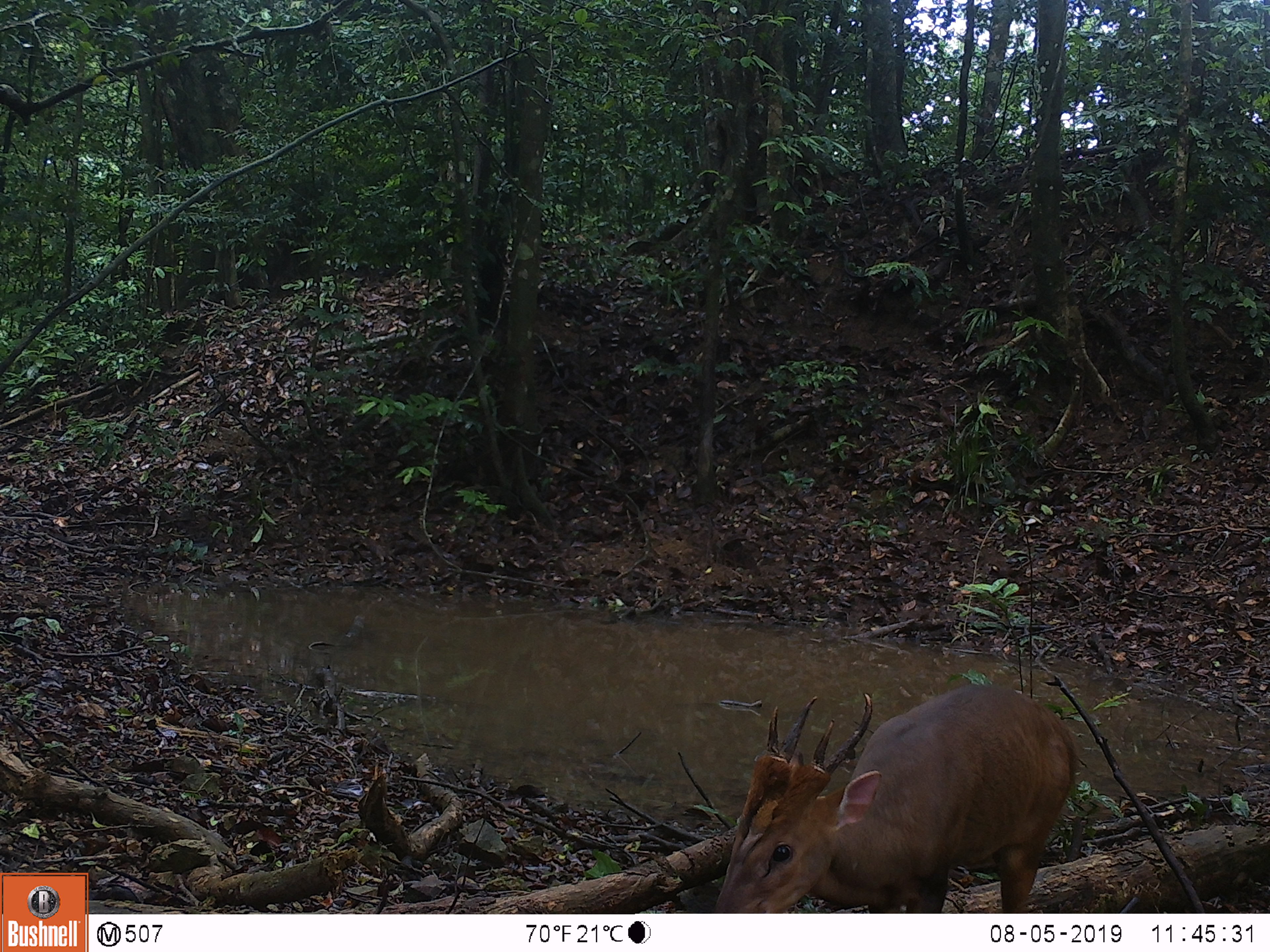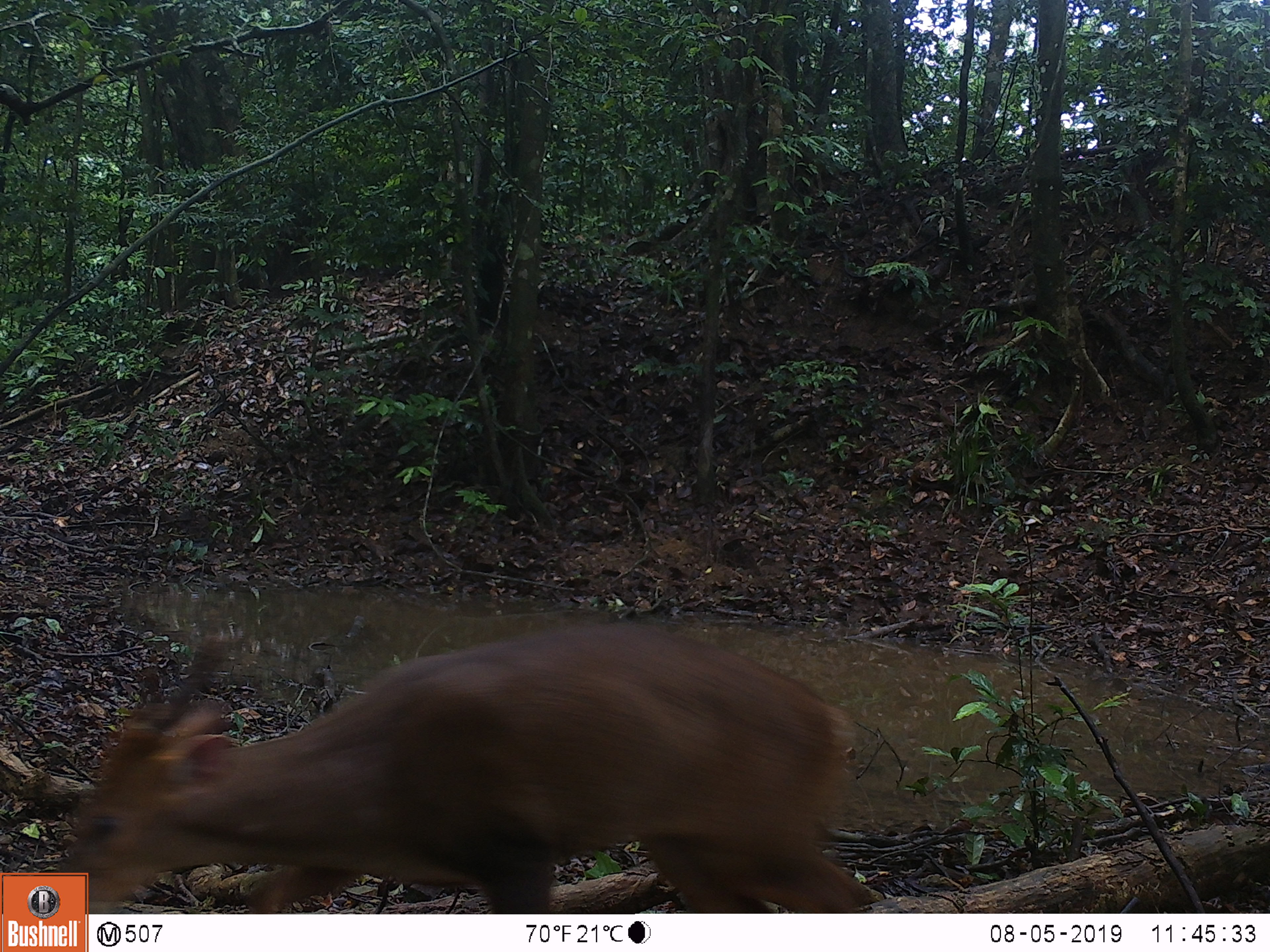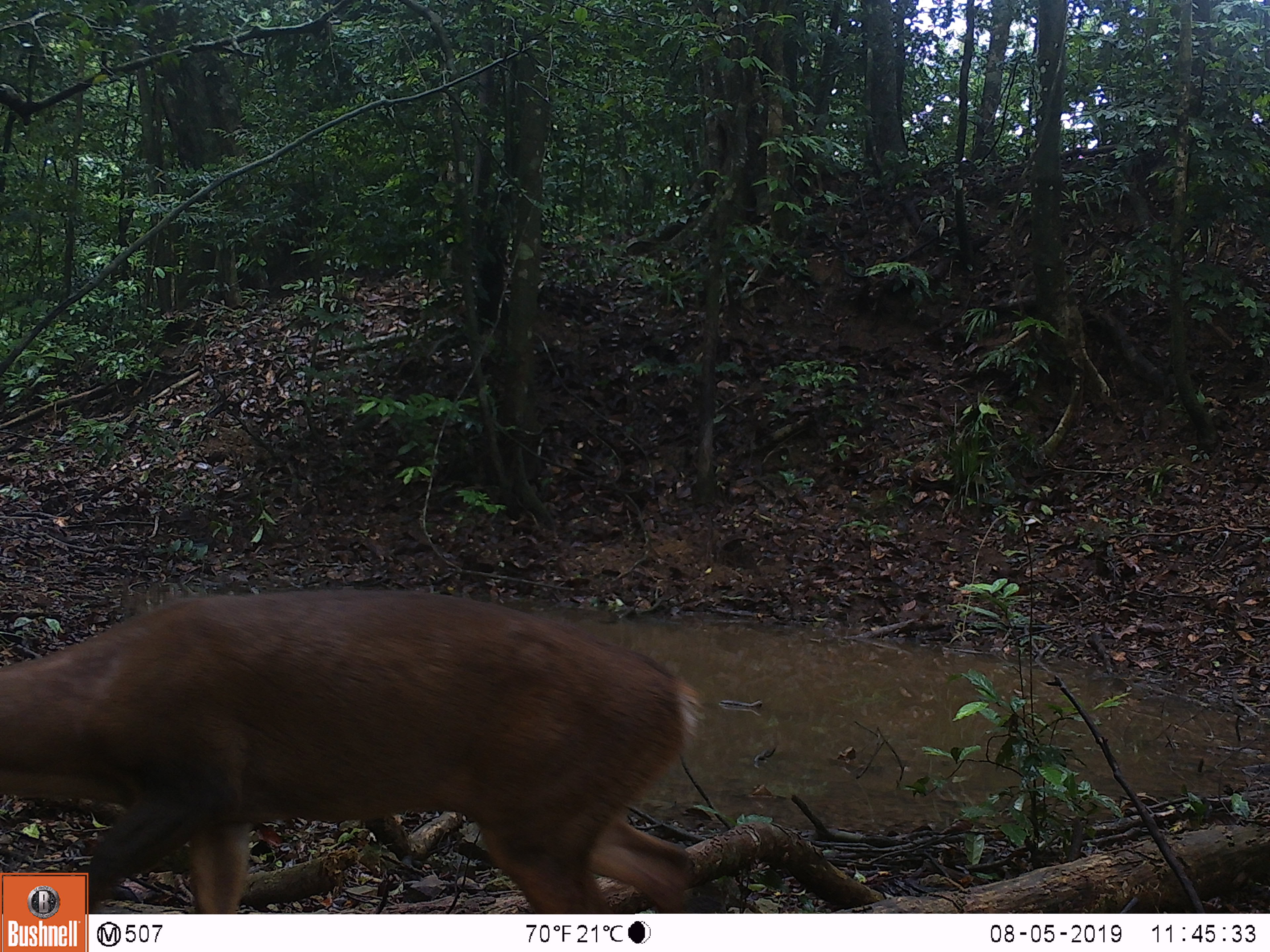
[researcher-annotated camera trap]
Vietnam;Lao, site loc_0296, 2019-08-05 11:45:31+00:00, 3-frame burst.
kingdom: Animalia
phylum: Chordata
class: Mammalia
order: Artiodactyla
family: Cervidae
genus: Muntiacus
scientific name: Muntiacus vuquangensis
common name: large-antlered muntjac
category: large antlered muntjac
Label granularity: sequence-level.